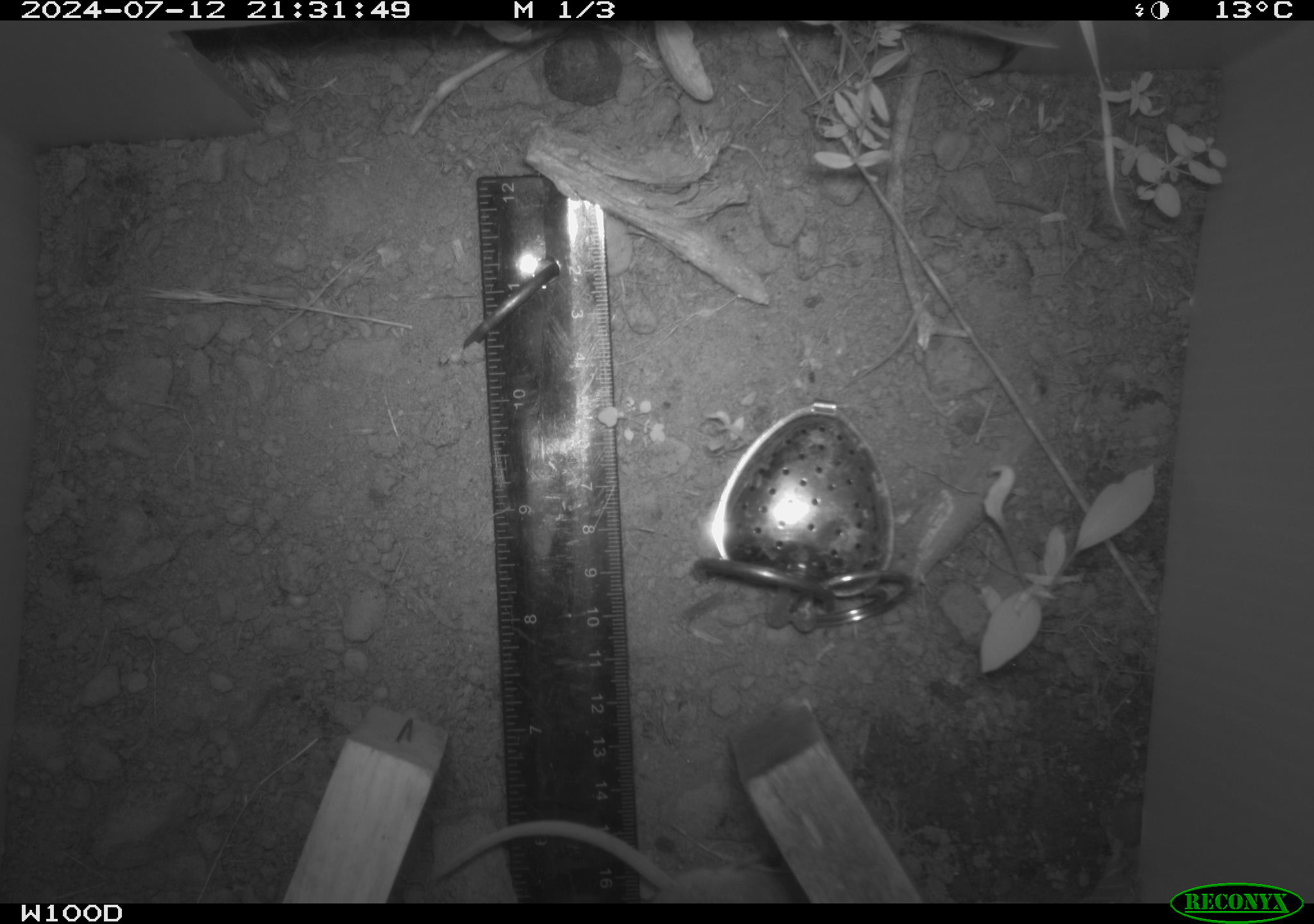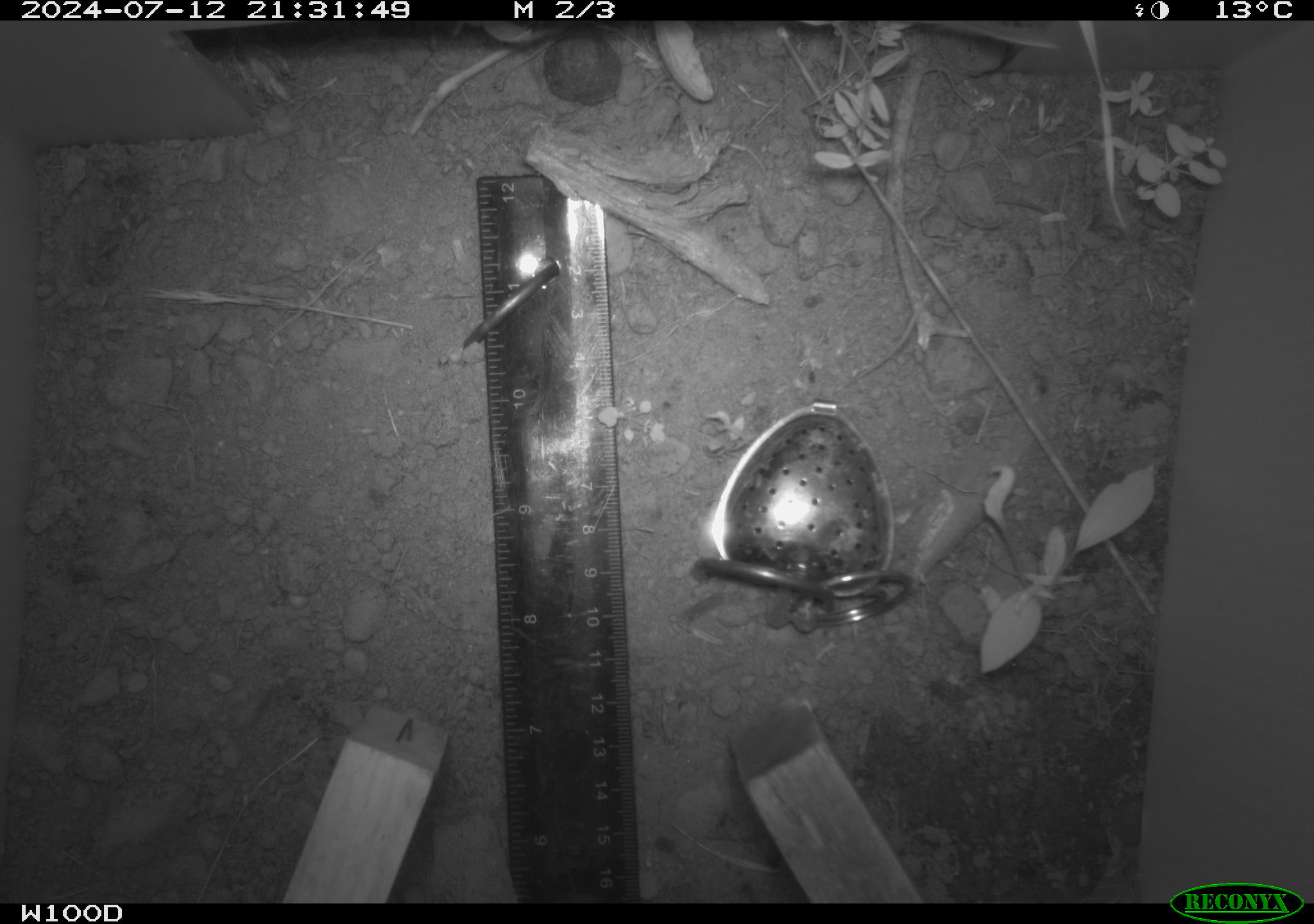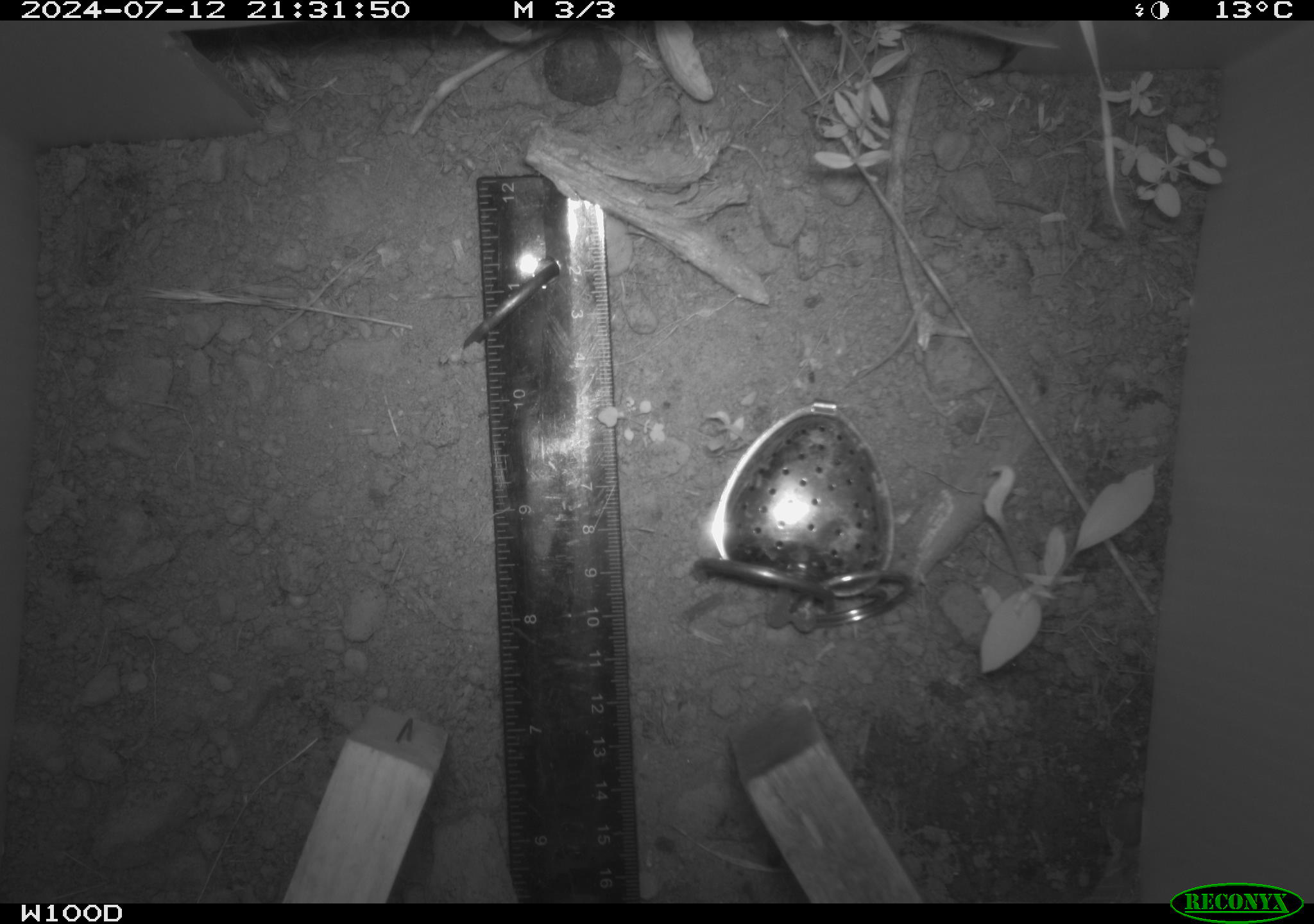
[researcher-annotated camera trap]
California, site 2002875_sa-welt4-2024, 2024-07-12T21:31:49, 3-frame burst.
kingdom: Animalia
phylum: Chordata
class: Mammalia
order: Rodentia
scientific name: Rodentia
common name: rodent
Rodent (Rodentia).